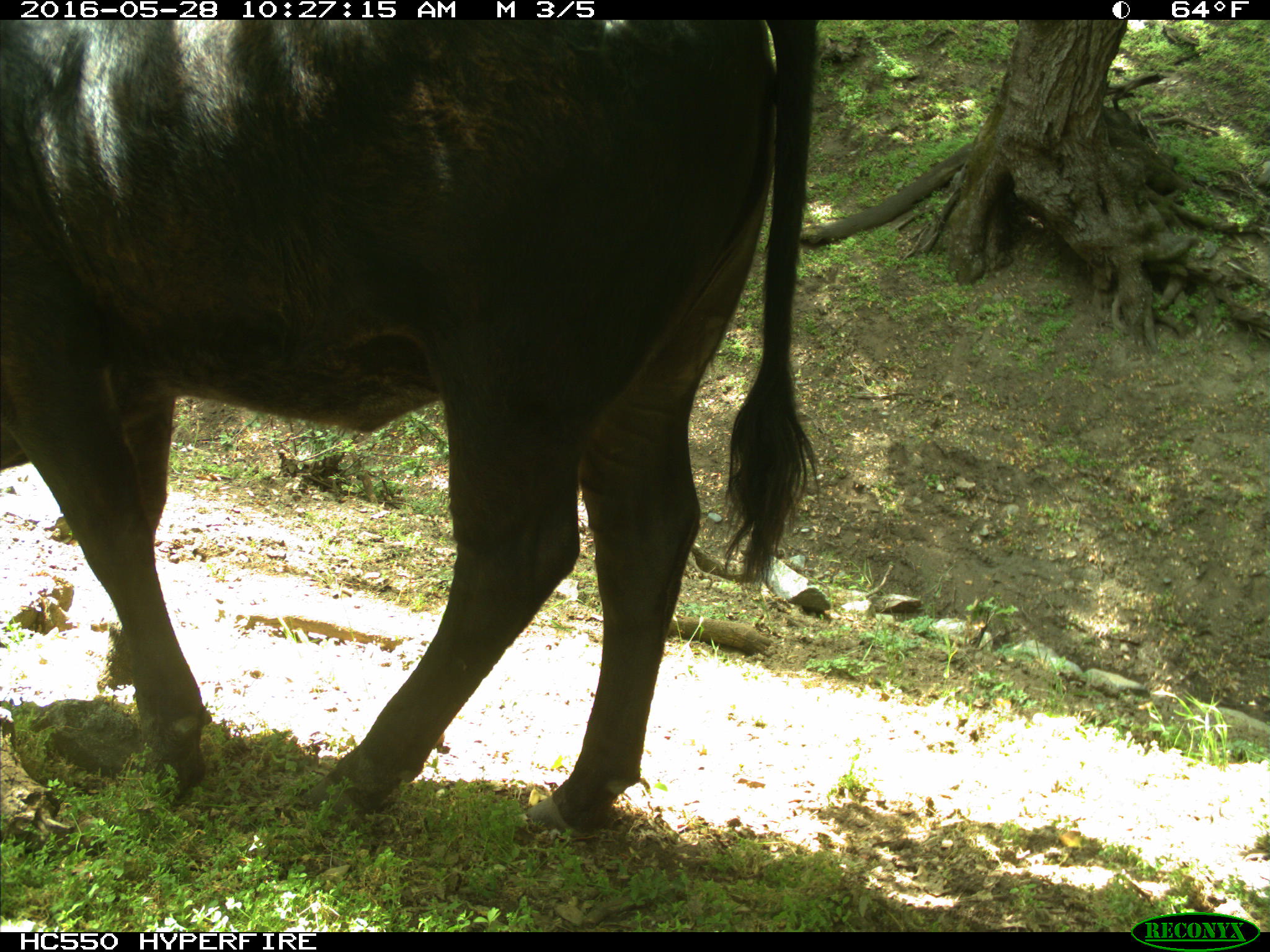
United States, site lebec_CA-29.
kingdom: Animalia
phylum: Chordata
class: Mammalia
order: Artiodactyla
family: Bovidae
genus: Bos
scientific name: Bos taurus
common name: domestic cow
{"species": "Bos taurus (domestic cow)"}